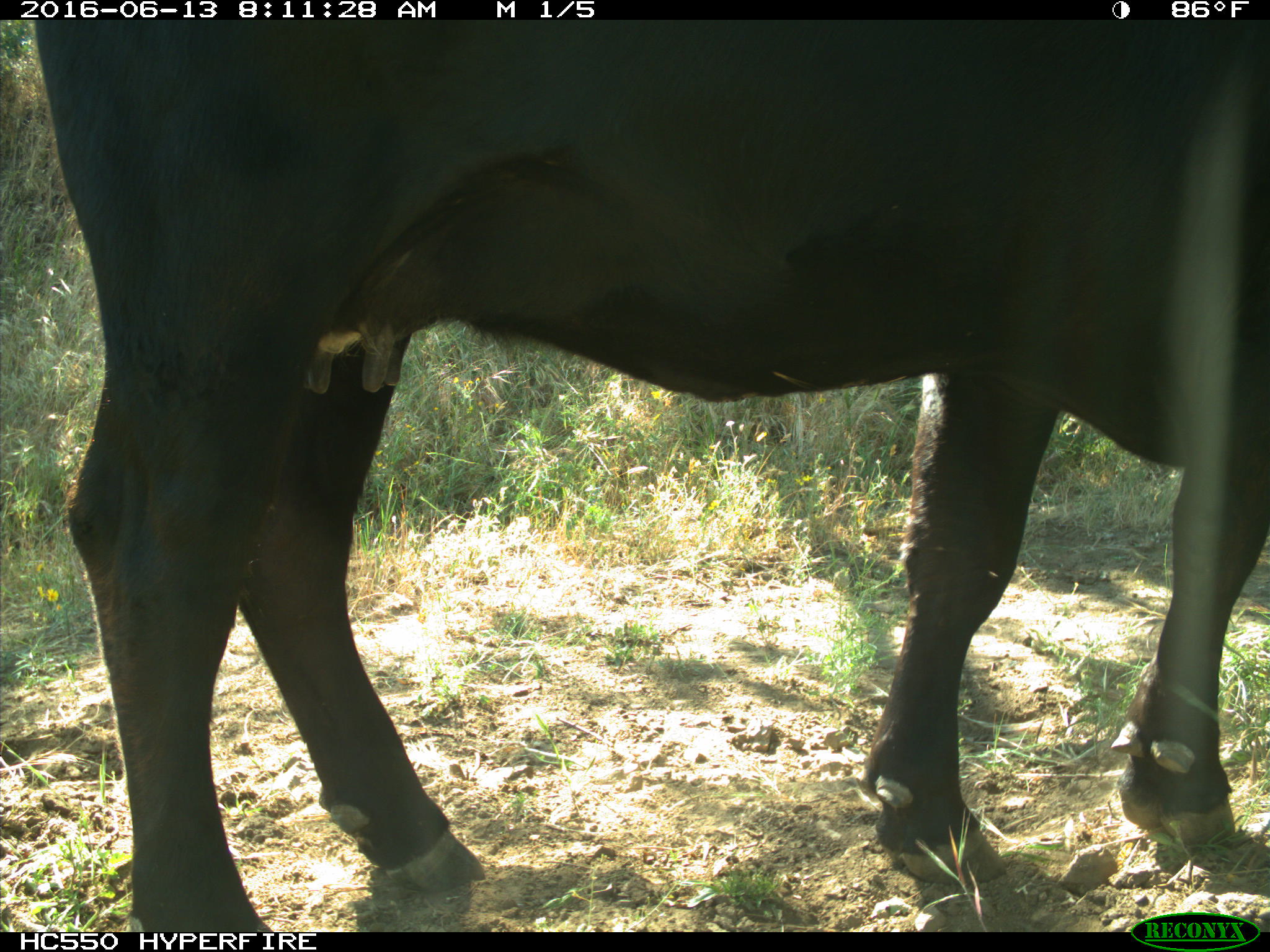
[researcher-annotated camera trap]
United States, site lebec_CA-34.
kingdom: Animalia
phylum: Chordata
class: Mammalia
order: Artiodactyla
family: Bovidae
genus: Bos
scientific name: Bos taurus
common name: domestic cow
Bos taurus (domestic cow).